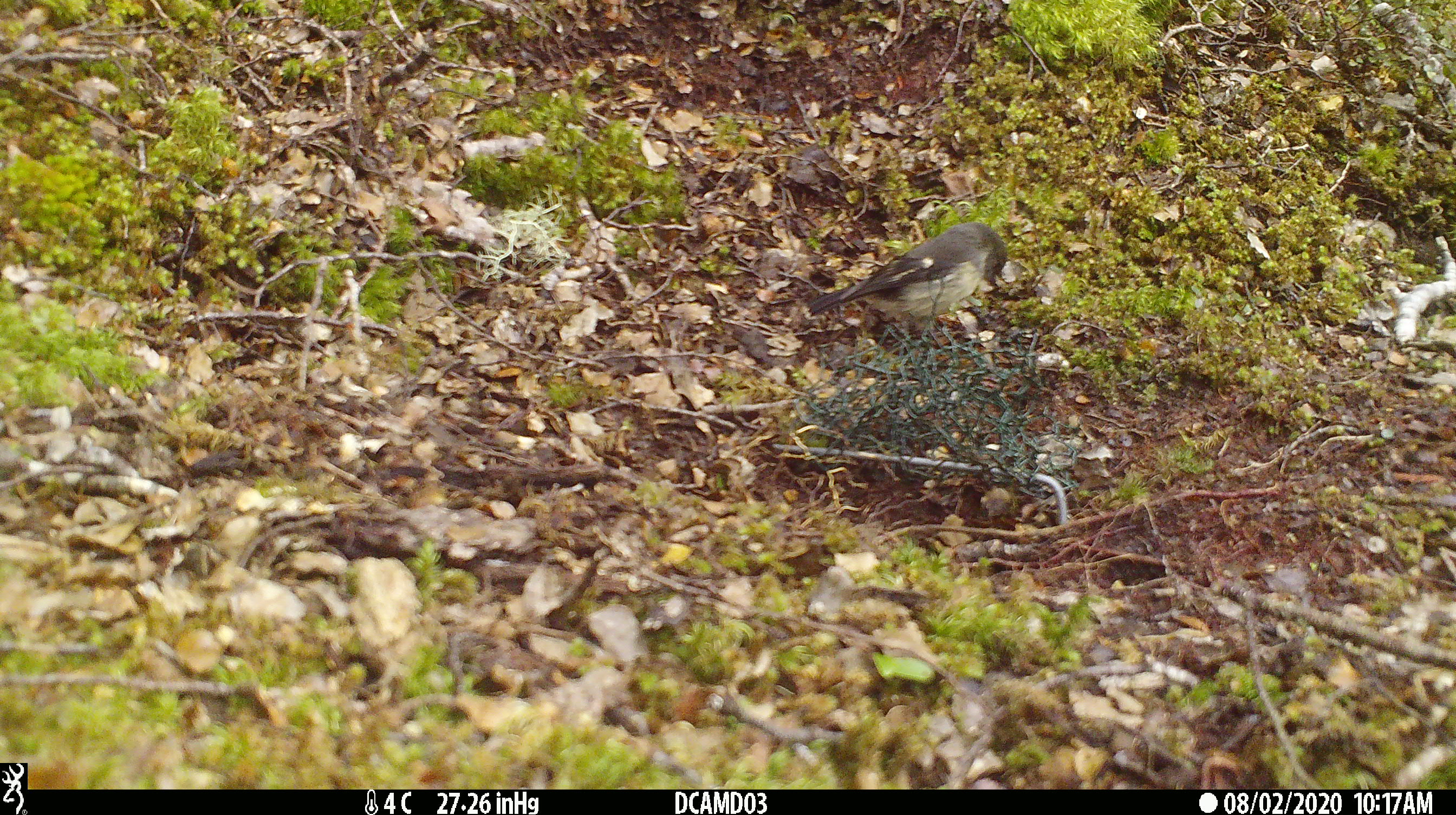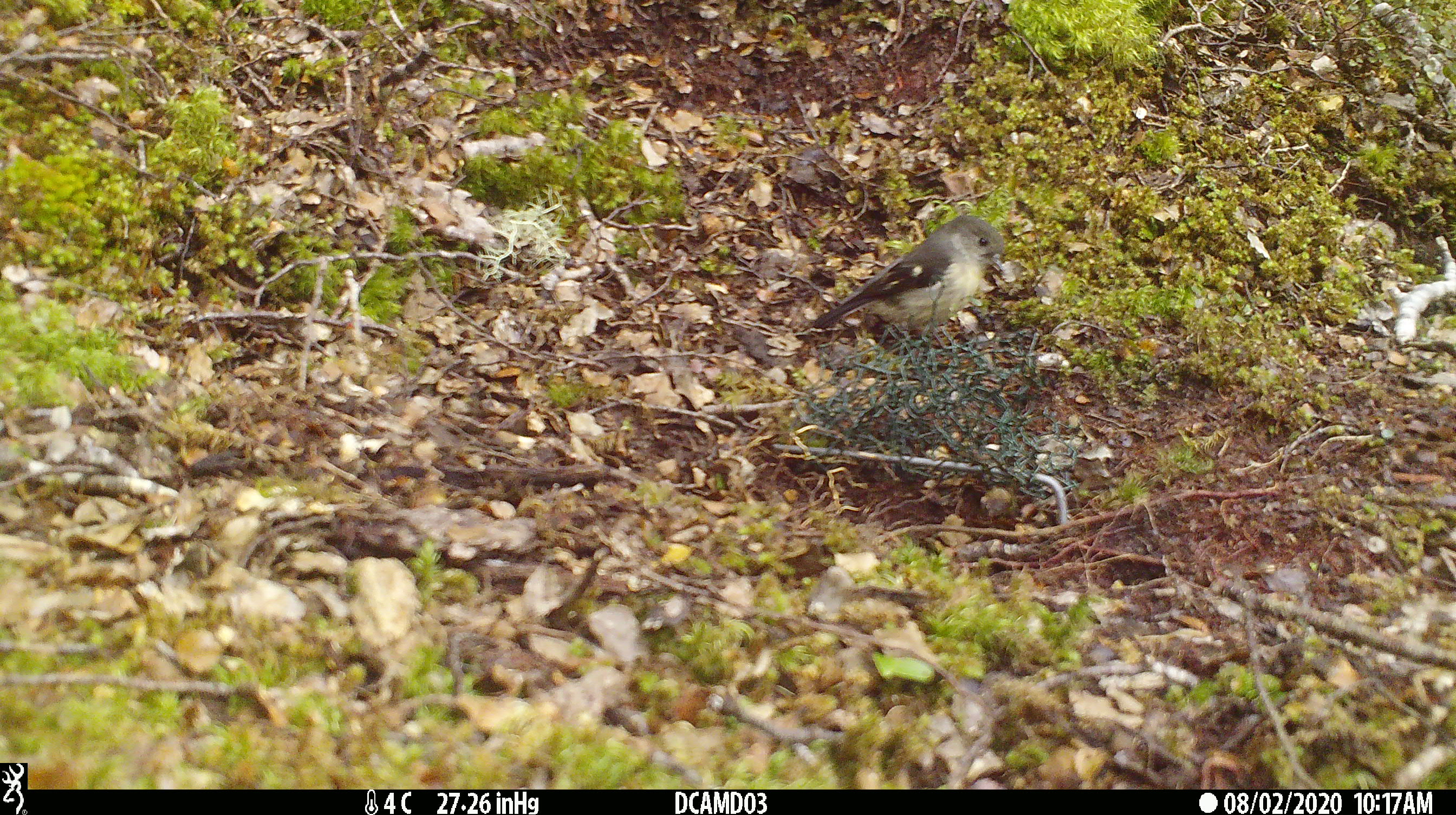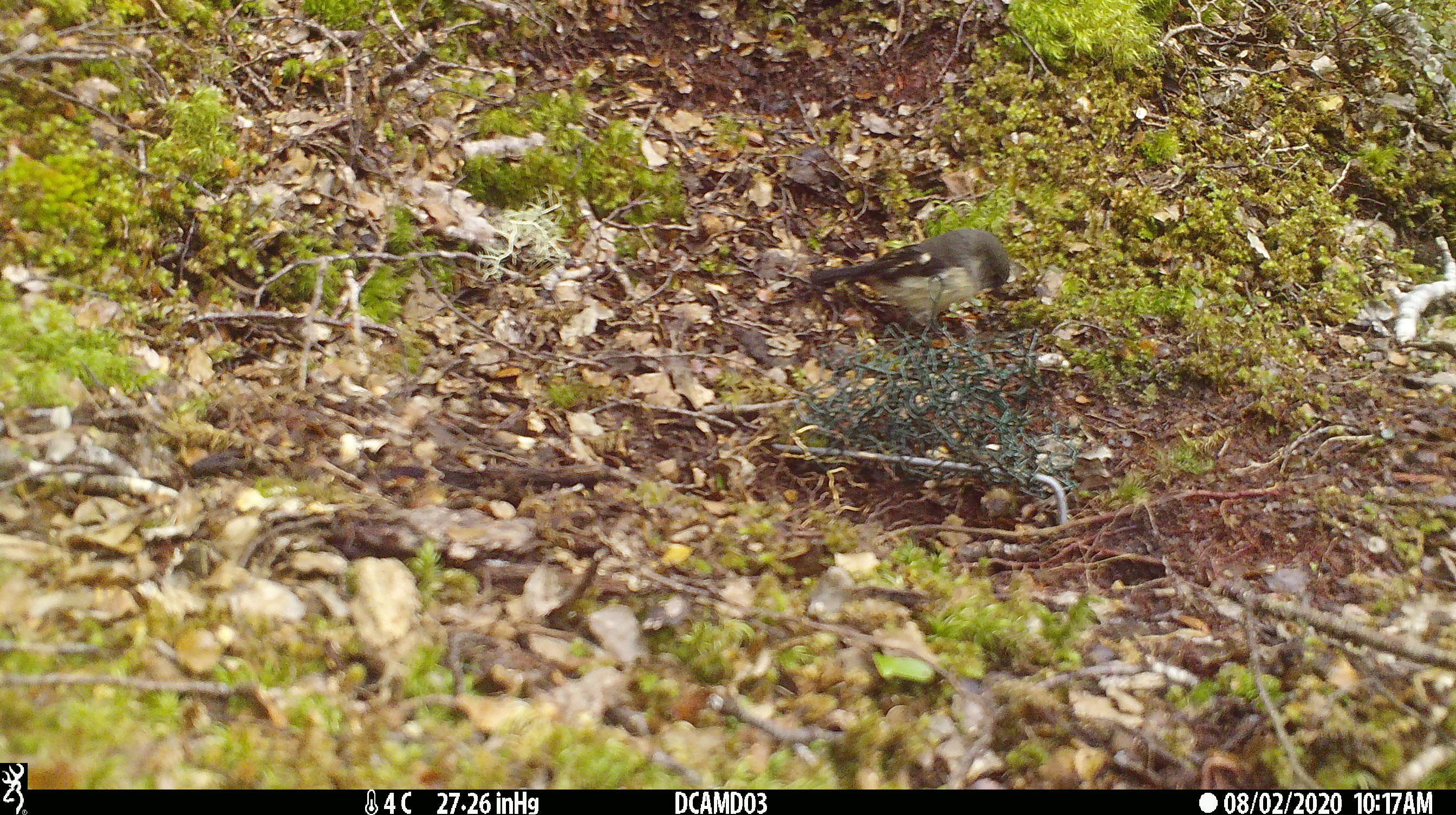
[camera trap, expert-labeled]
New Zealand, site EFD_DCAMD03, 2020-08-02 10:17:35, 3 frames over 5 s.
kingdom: Animalia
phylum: Chordata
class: Aves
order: Passeriformes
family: Petroicidae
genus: Petroica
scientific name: Petroica macrocephala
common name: tomtit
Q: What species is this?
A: Tomtit (Petroica macrocephala).